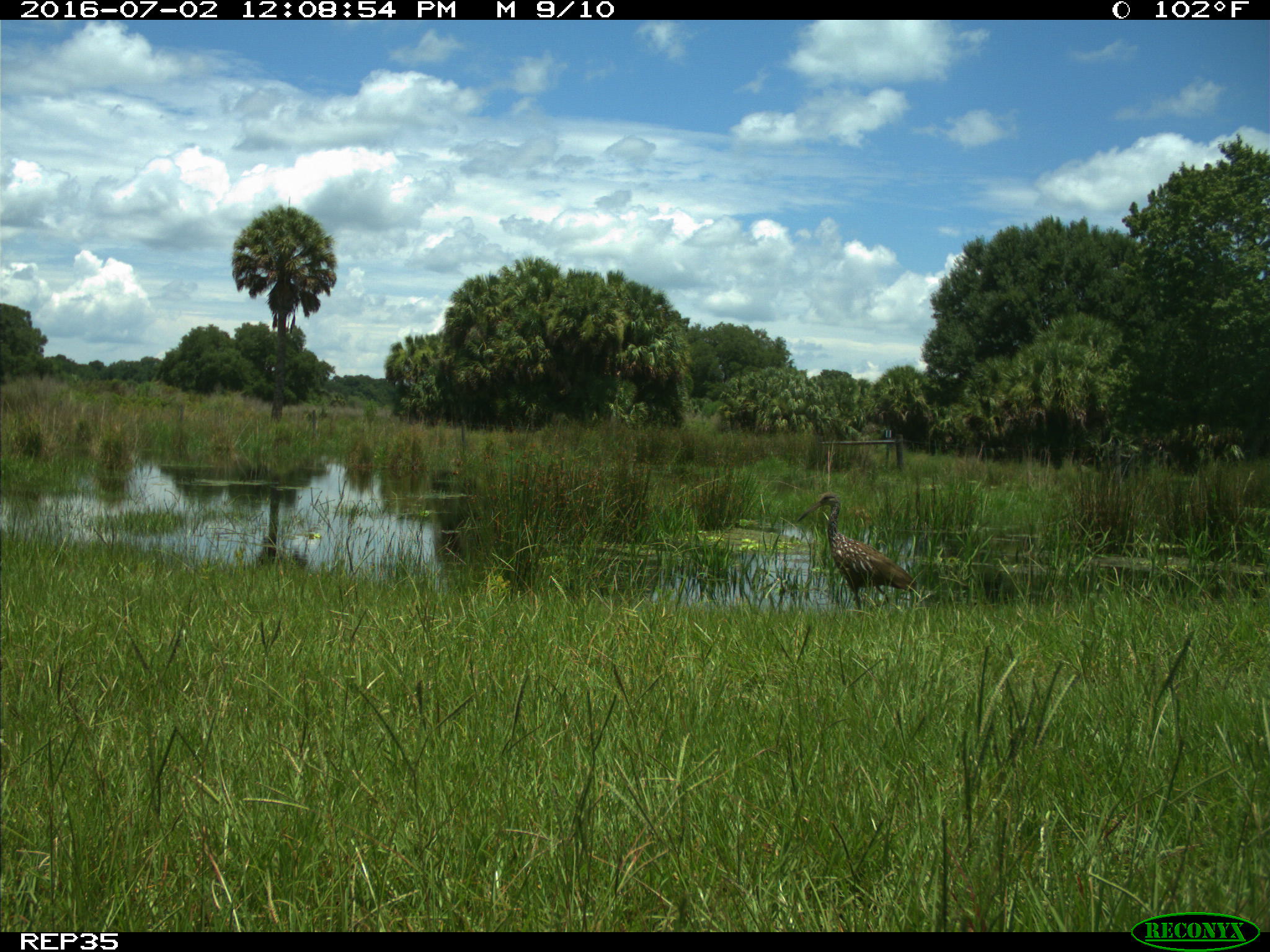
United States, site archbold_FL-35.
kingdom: Animalia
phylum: Chordata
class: Aves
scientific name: Aves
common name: birds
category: unidentified bird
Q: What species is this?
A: Unidentified bird (birds) (Aves).